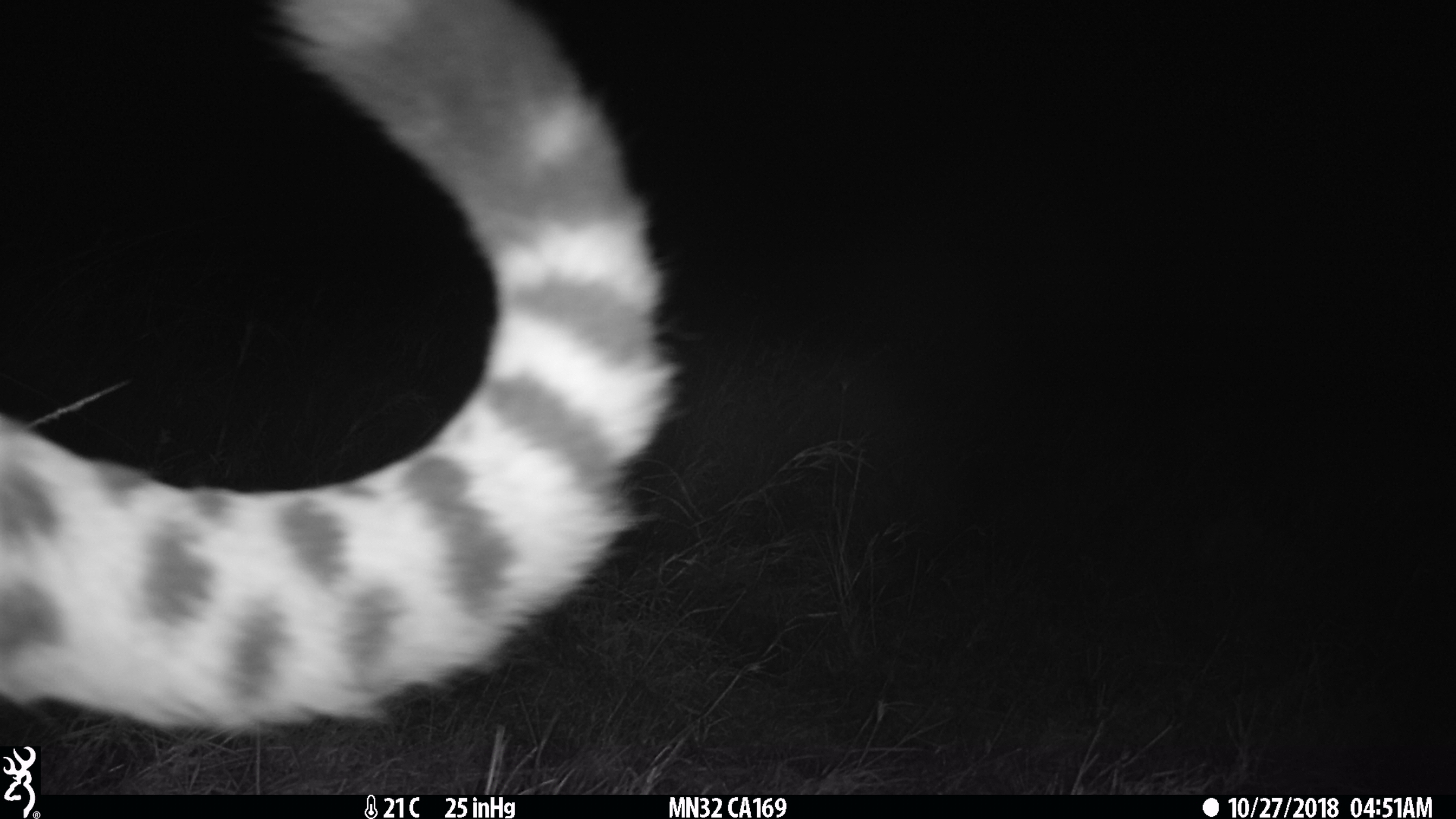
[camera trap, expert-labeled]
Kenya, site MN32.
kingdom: Animalia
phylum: Chordata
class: Mammalia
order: Carnivora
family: Felidae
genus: Acinonyx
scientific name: Acinonyx jubatus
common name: cheetah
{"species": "cheetah (Acinonyx jubatus)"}